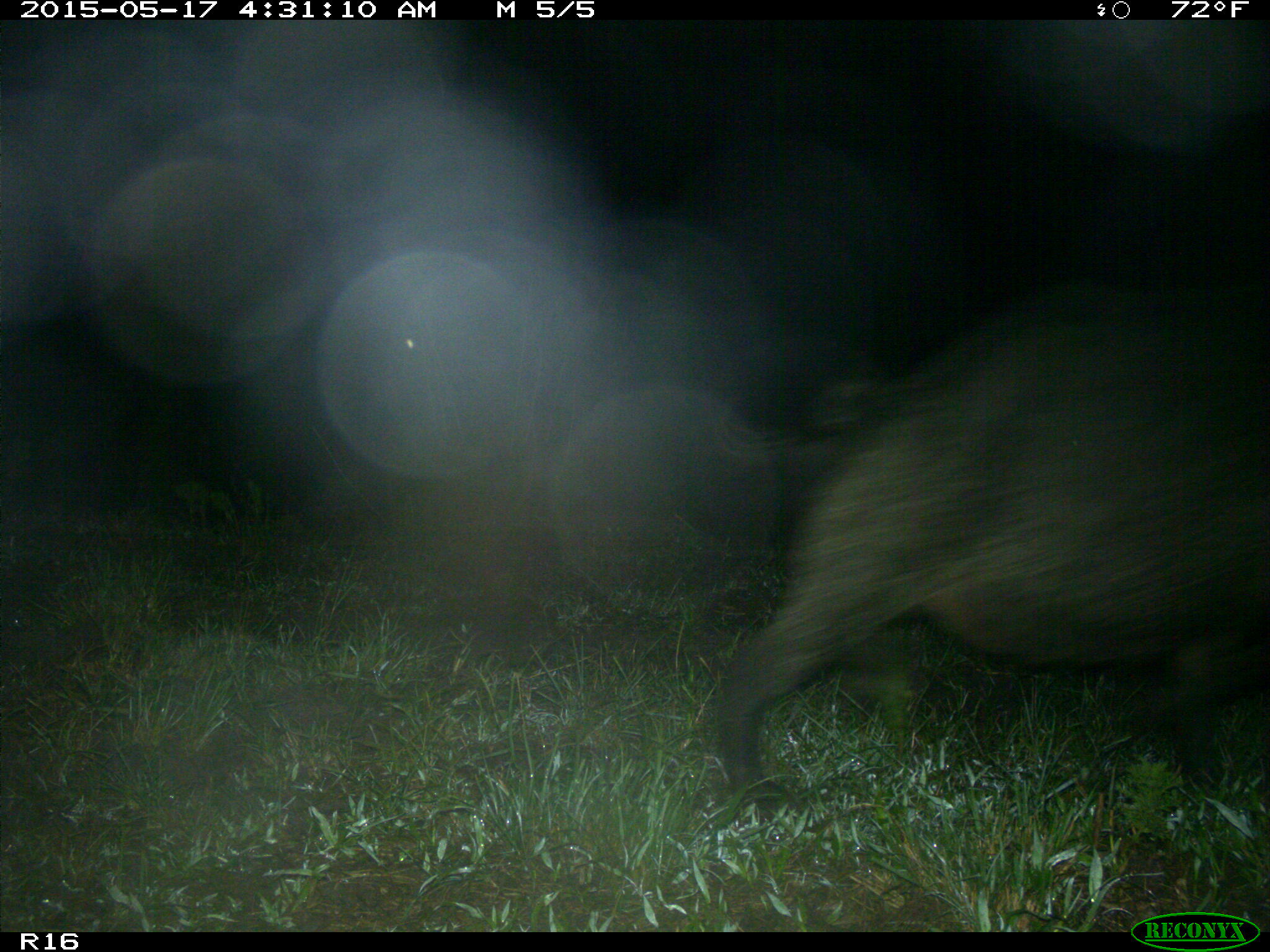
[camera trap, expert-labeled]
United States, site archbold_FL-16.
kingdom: Animalia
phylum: Chordata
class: Mammalia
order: Artiodactyla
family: Suidae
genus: Sus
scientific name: Sus scrofa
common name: wild boar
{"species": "Sus scrofa (wild boar)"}